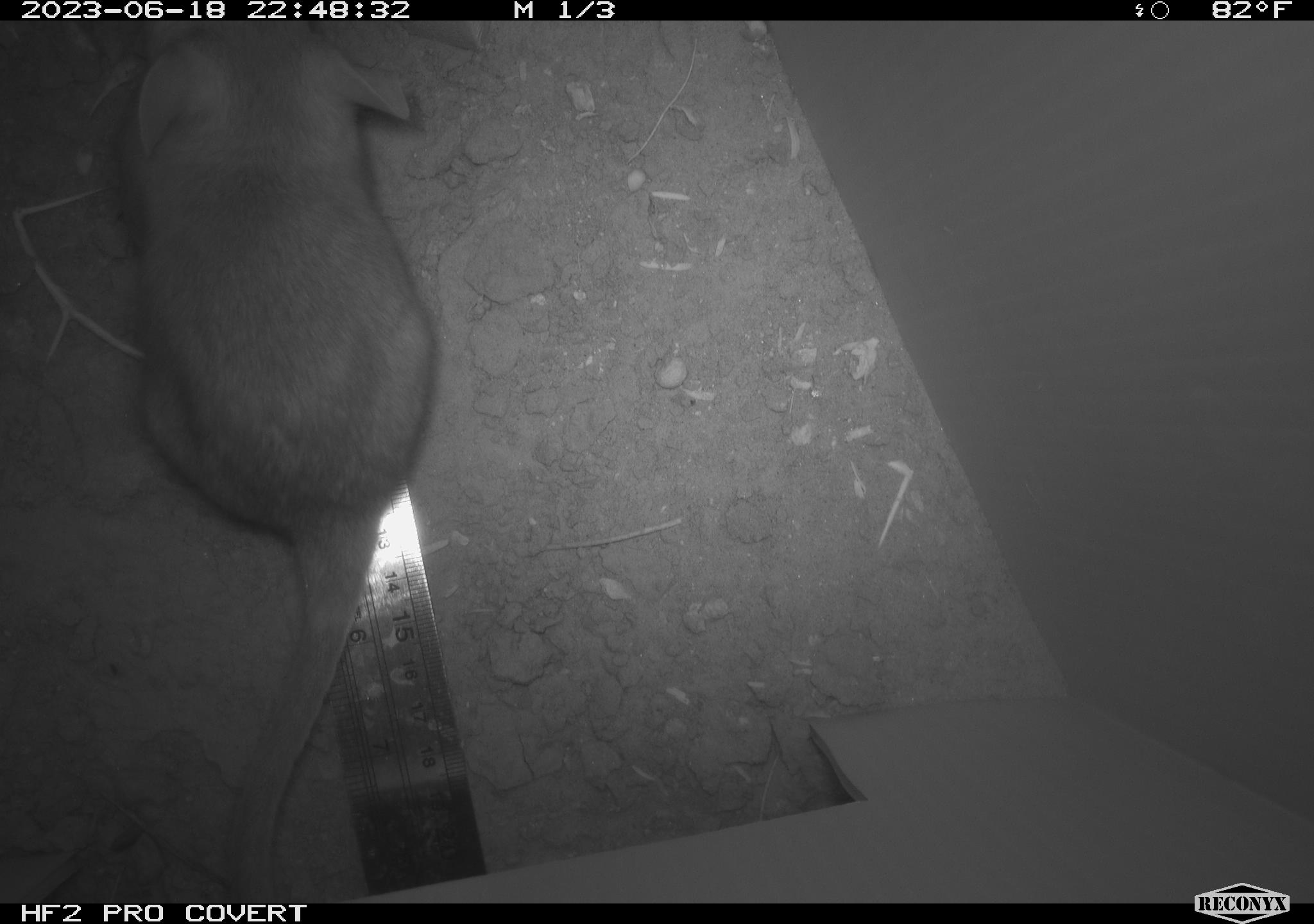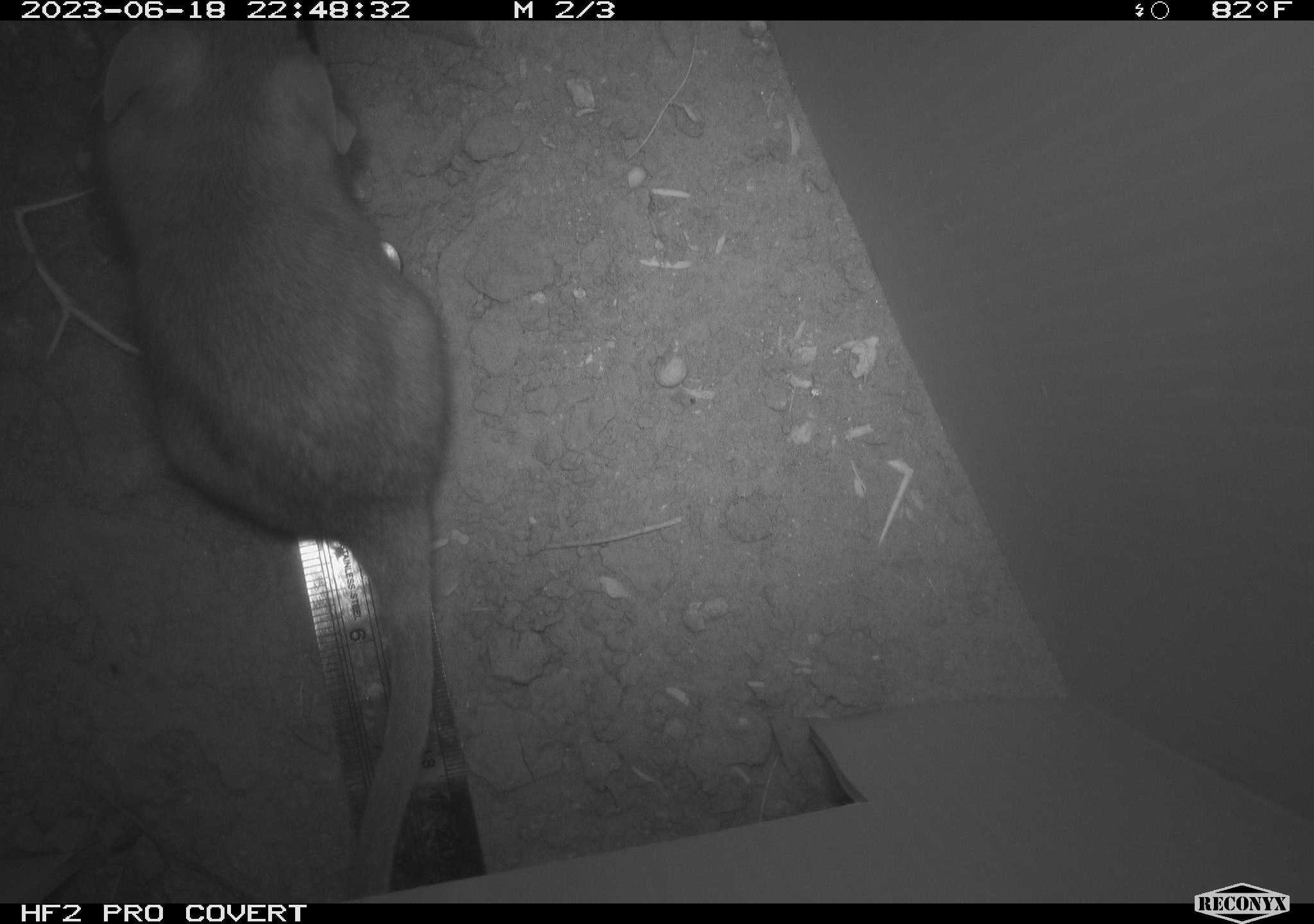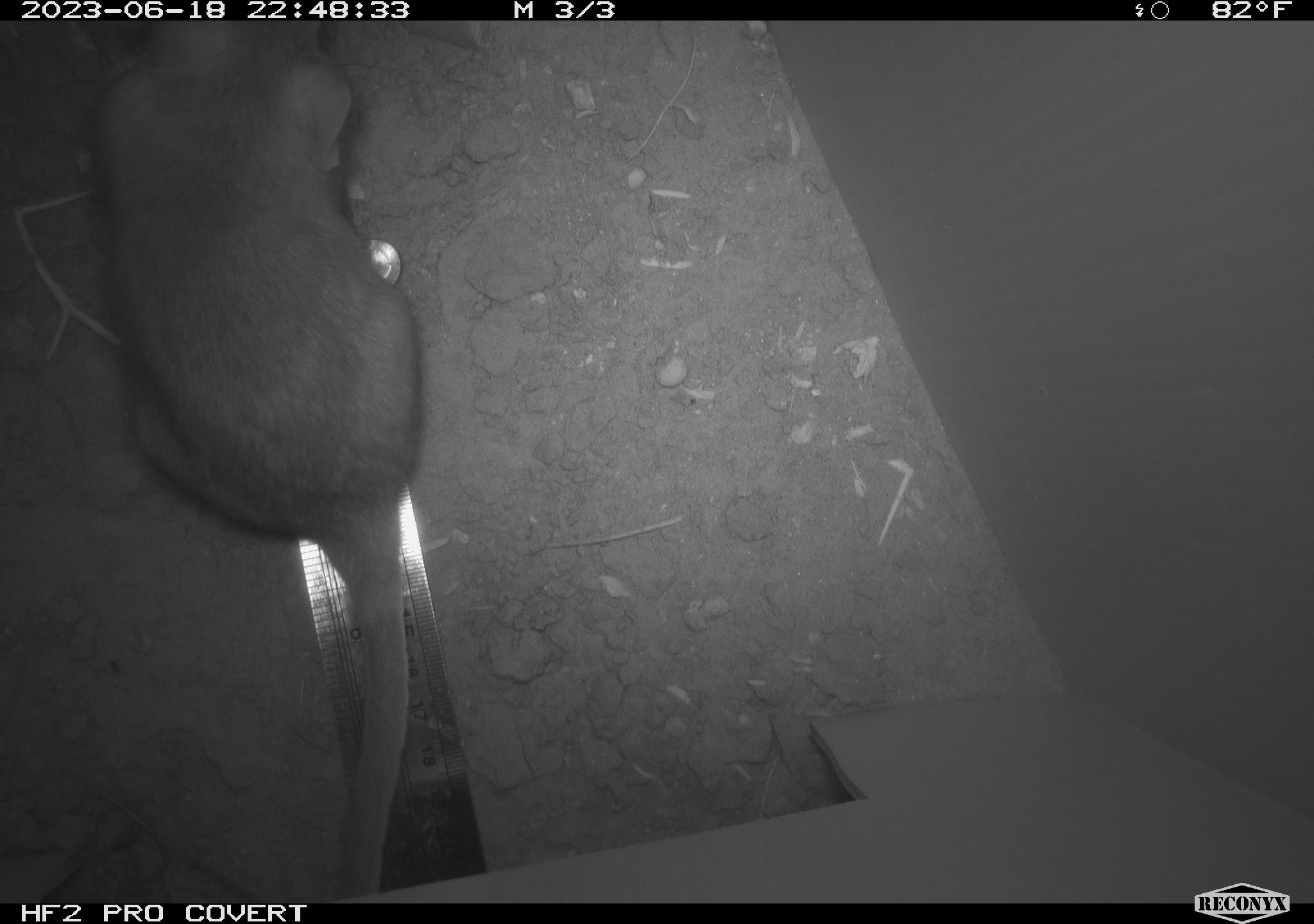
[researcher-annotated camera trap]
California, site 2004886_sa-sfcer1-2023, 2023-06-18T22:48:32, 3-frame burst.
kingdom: Animalia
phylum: Chordata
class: Mammalia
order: Rodentia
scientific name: Rodentia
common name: mouse species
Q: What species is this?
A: Mouse species (Rodentia).